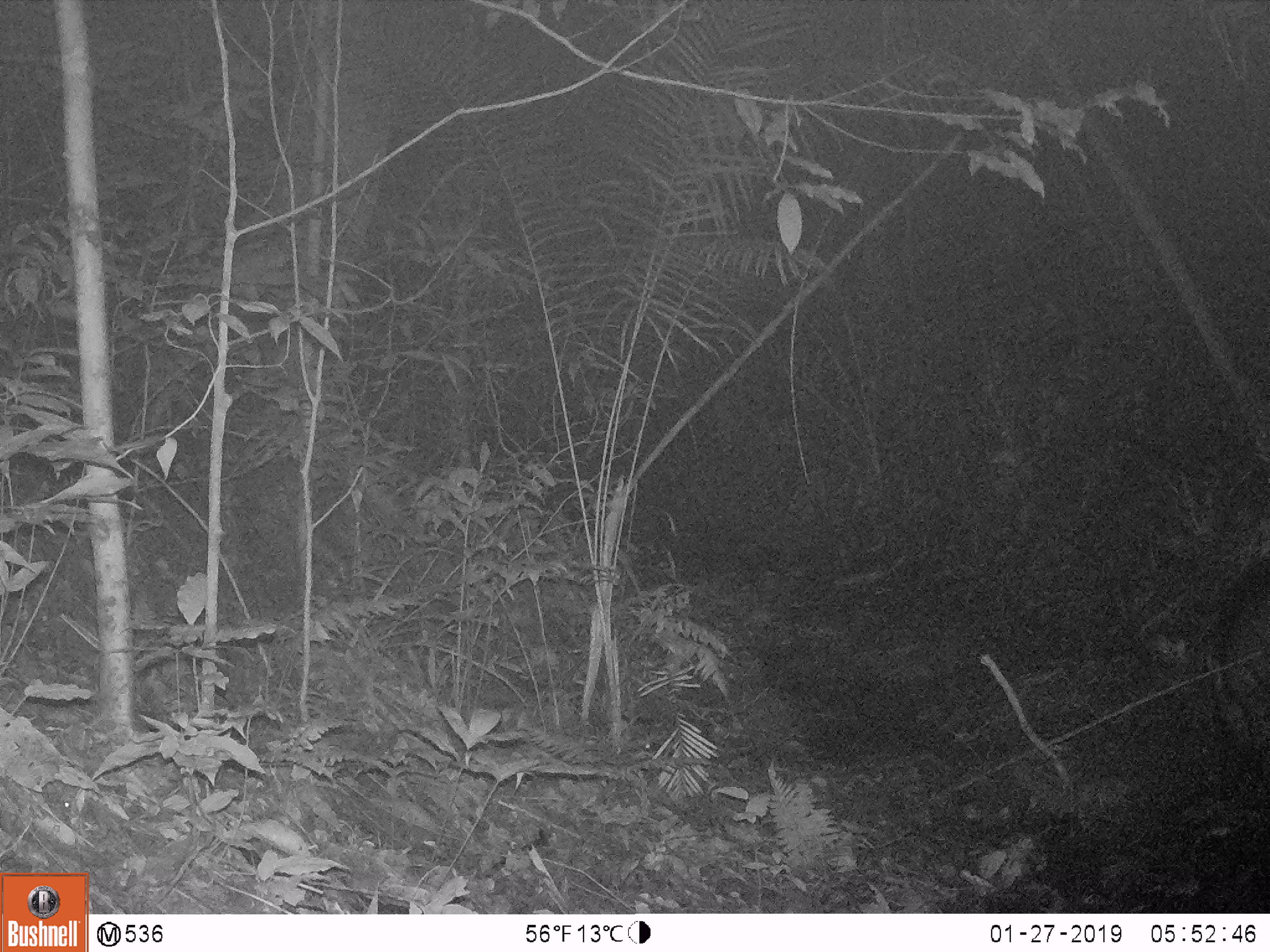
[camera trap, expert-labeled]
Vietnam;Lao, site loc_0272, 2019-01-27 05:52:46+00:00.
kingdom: Animalia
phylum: Chordata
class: Mammalia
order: Artiodactyla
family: Suidae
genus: Sus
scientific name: Sus scrofa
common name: eurasian wild pig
Eurasian wild pig (Sus scrofa). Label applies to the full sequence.